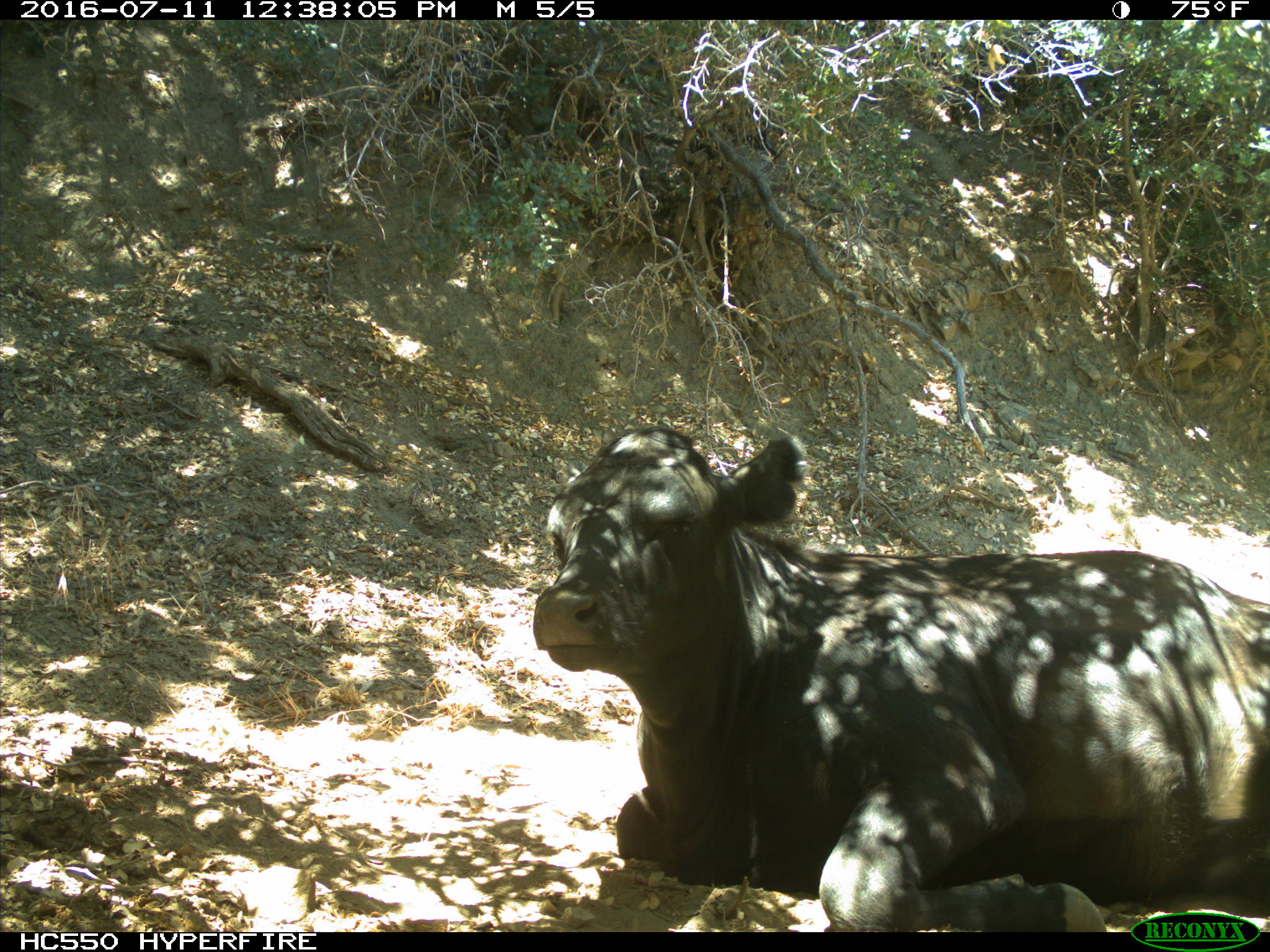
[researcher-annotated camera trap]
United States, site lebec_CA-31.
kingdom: Animalia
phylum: Chordata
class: Mammalia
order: Artiodactyla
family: Bovidae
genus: Bos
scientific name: Bos taurus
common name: domestic cow